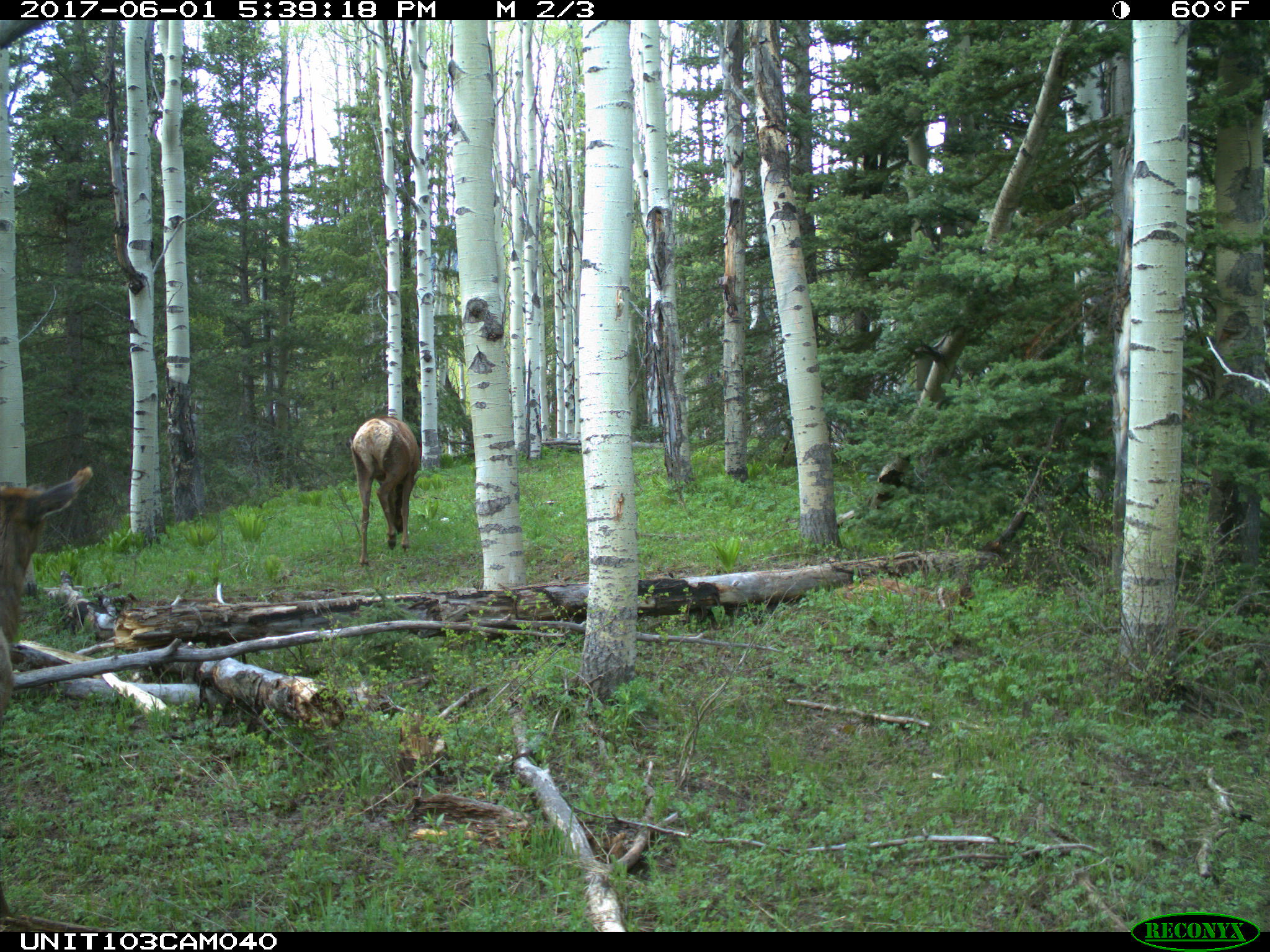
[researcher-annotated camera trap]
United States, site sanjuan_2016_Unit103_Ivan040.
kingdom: Animalia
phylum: Chordata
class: Mammalia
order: Artiodactyla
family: Cervidae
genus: Cervus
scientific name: Cervus elaphus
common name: red deer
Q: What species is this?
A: Cervus elaphus (red deer).